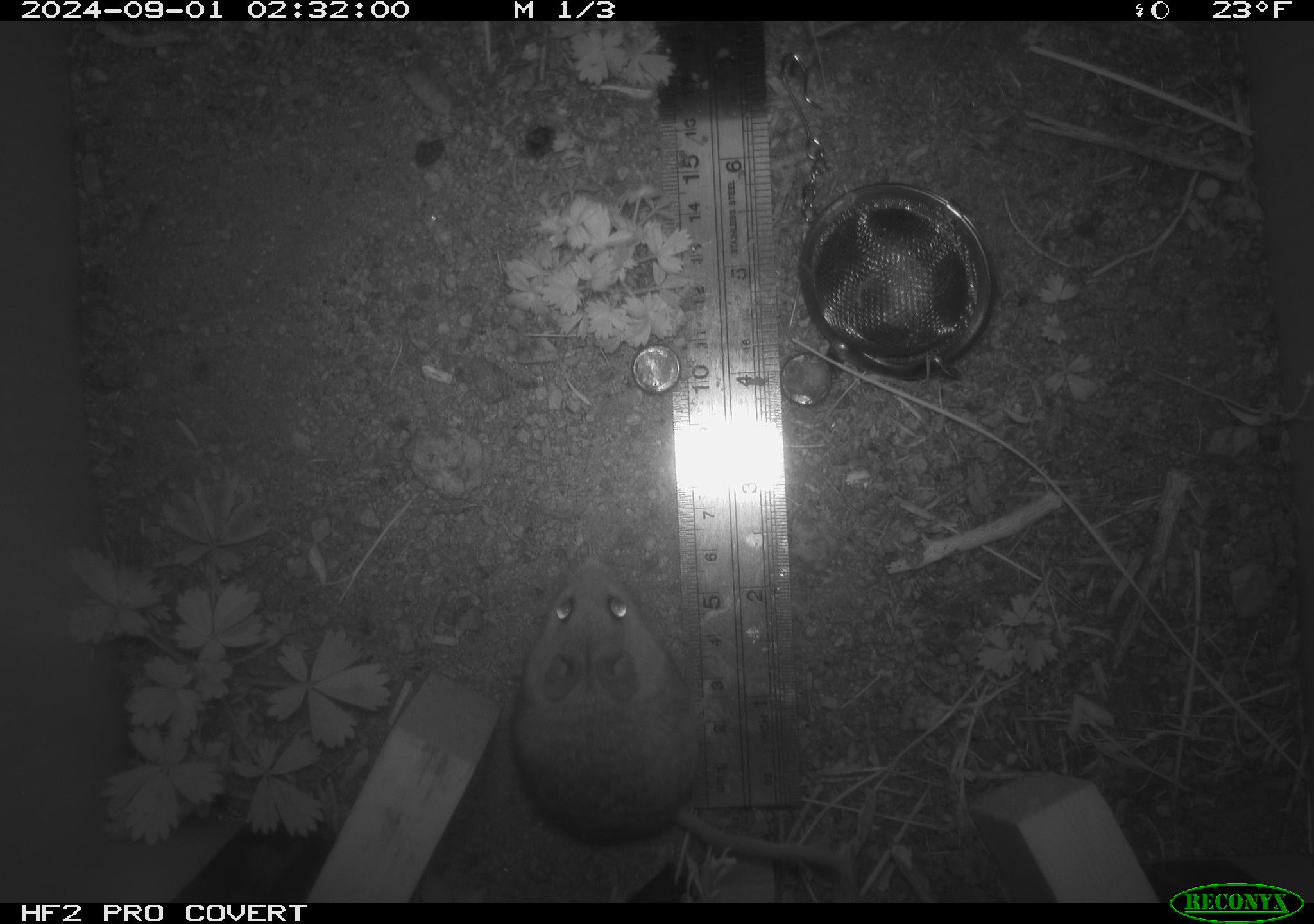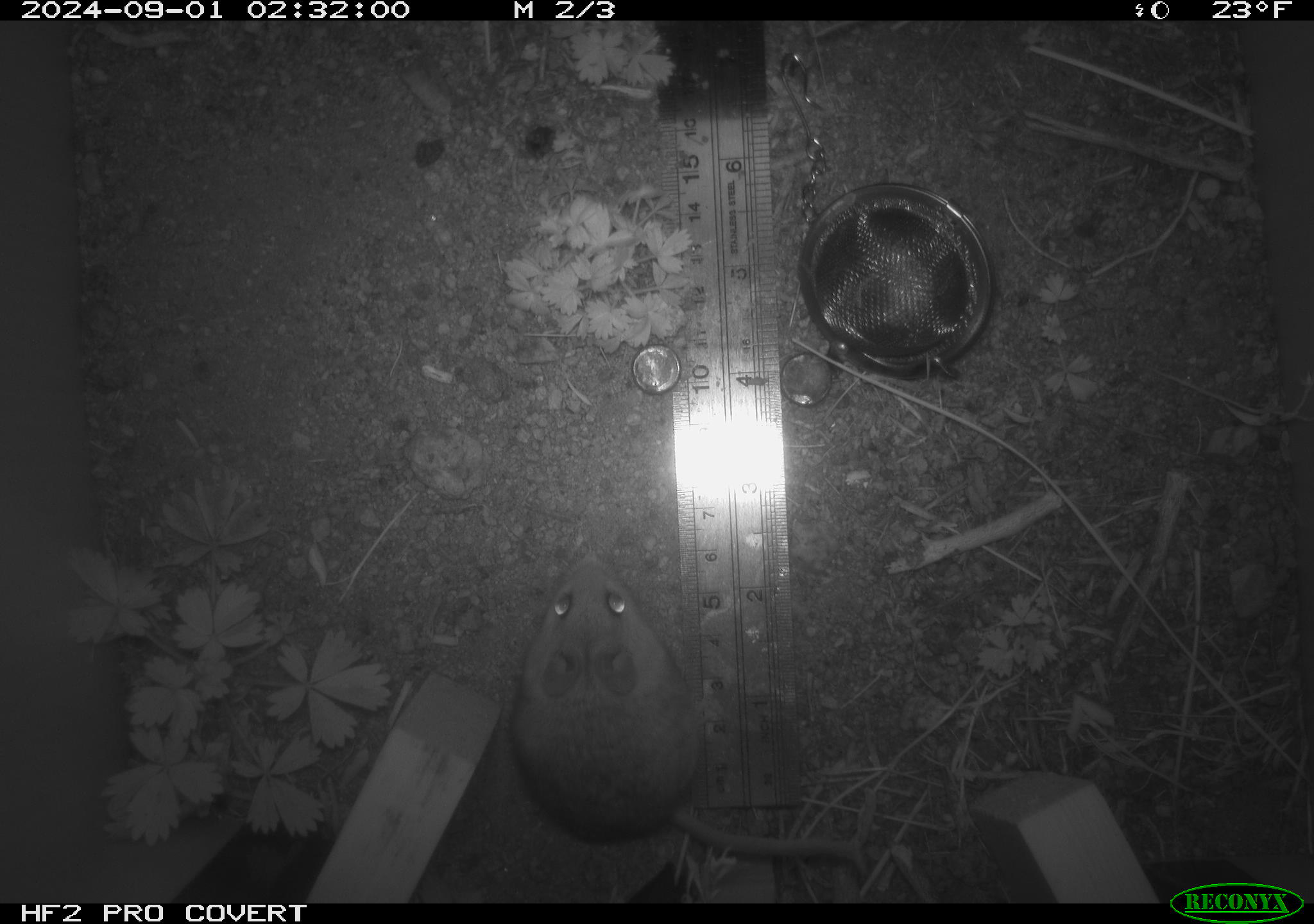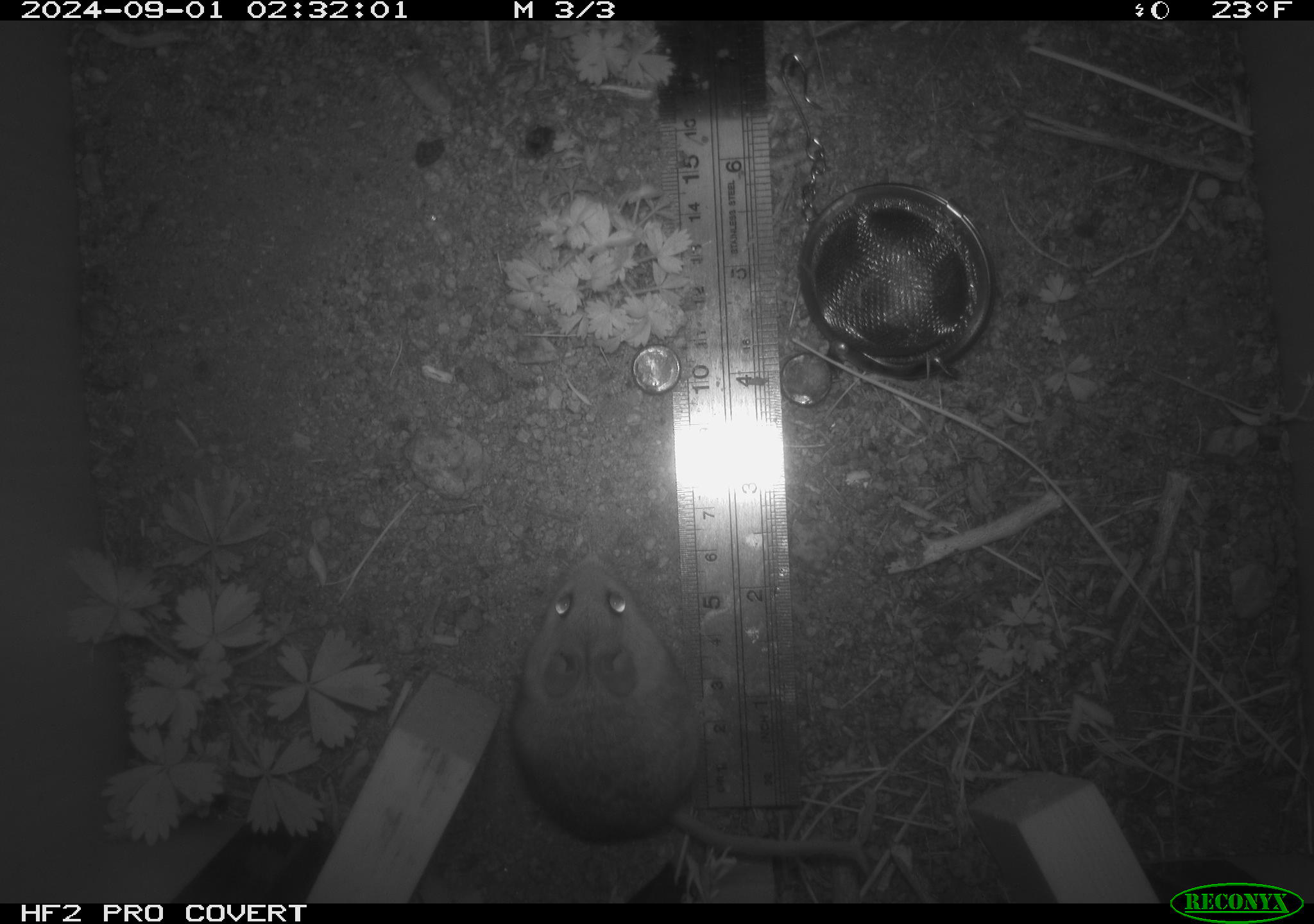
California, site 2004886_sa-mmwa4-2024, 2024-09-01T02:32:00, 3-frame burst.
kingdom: Animalia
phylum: Chordata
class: Mammalia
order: Rodentia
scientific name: Rodentia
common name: mouse species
Mouse species (Rodentia).